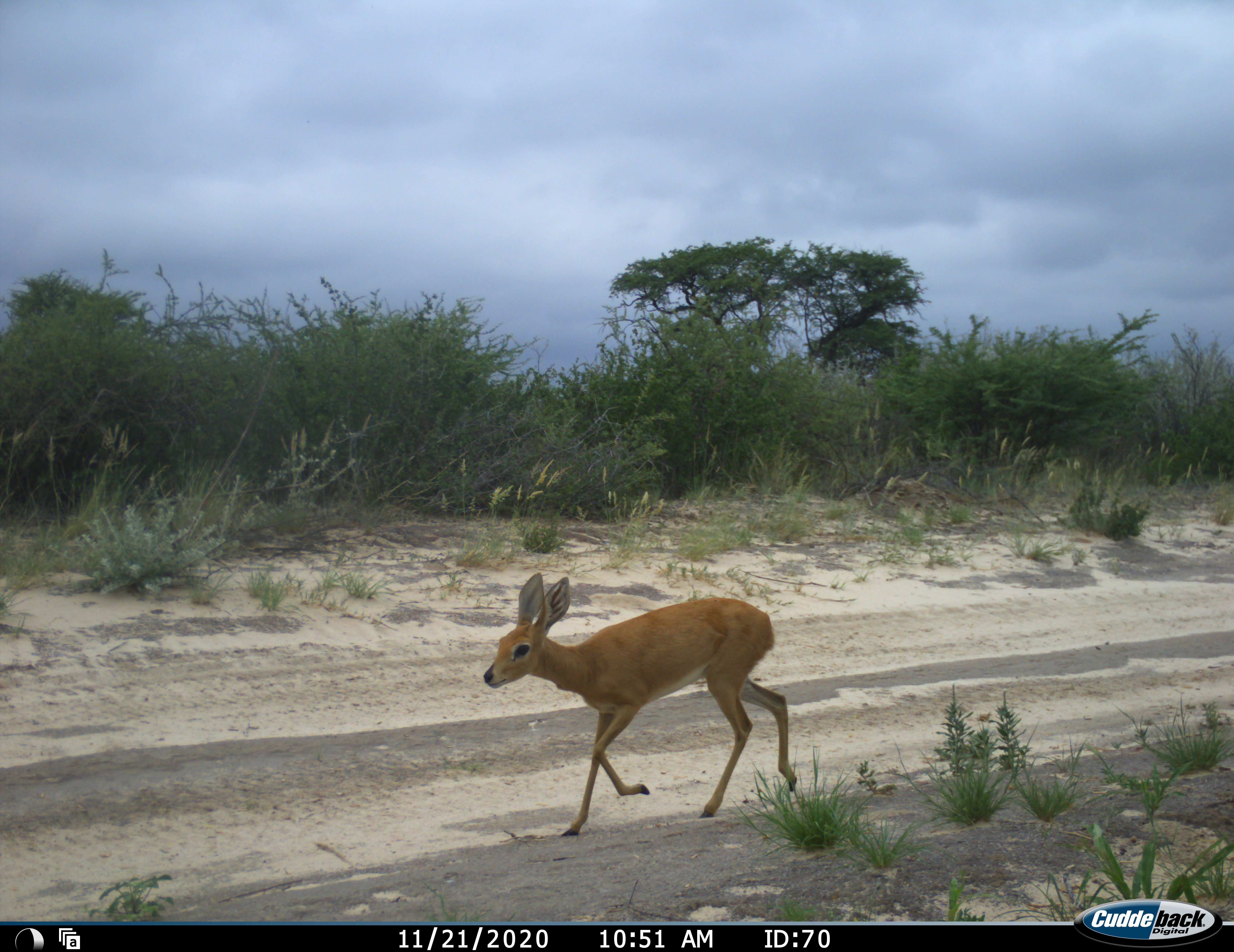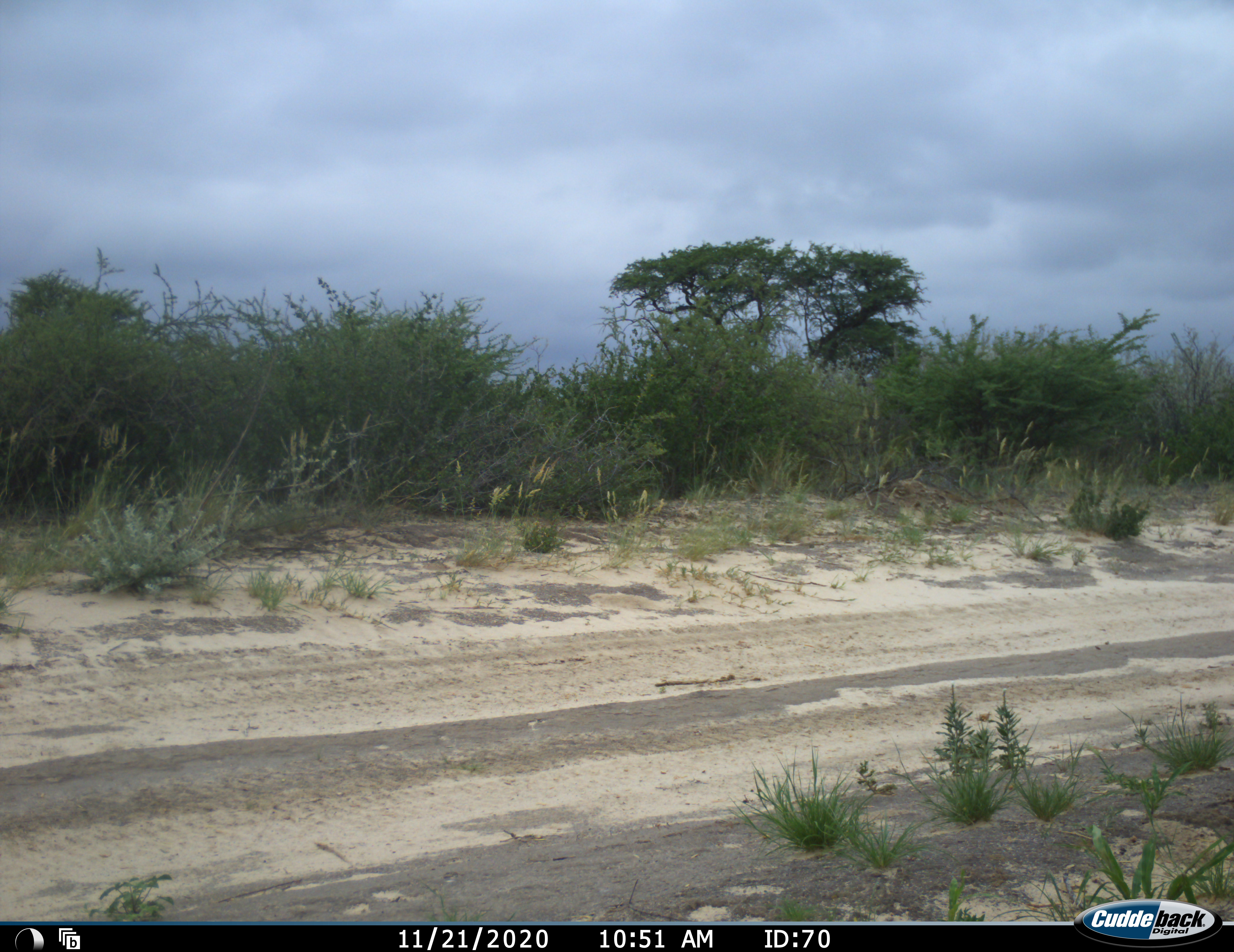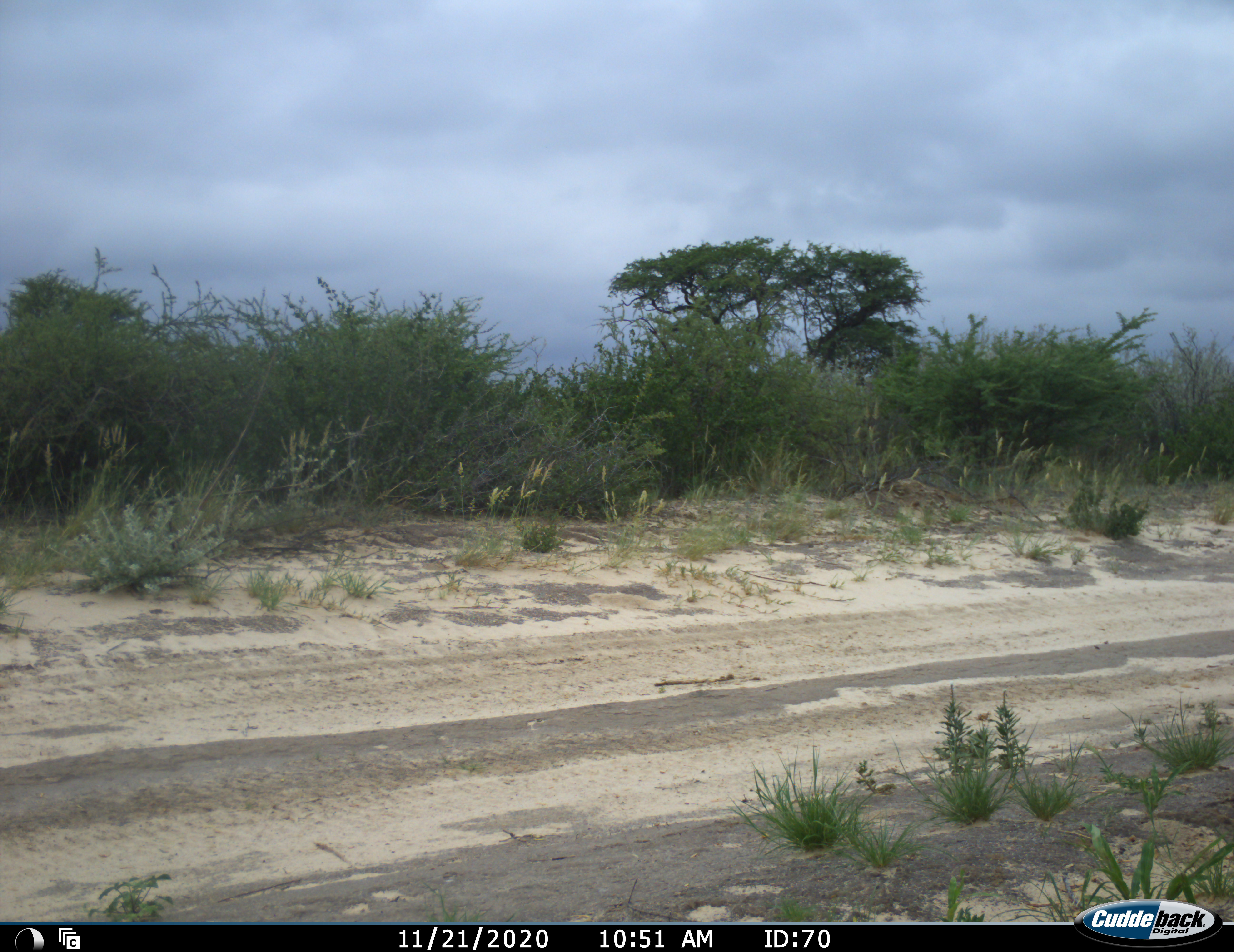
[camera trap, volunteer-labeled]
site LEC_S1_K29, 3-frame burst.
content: unidentified animal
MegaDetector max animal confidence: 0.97